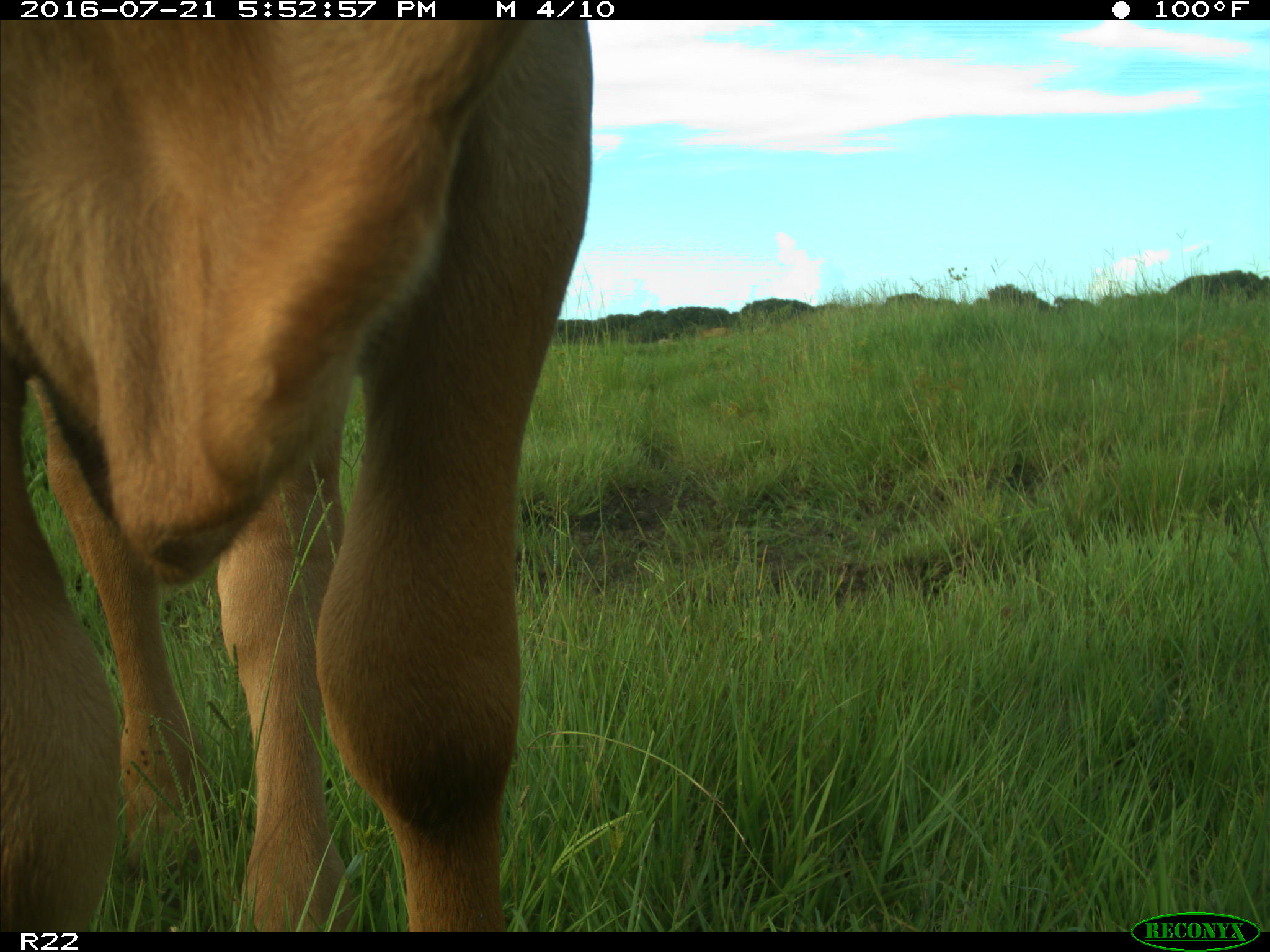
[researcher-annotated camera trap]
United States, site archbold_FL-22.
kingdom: Animalia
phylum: Chordata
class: Mammalia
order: Artiodactyla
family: Bovidae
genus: Bos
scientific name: Bos taurus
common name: domestic cow